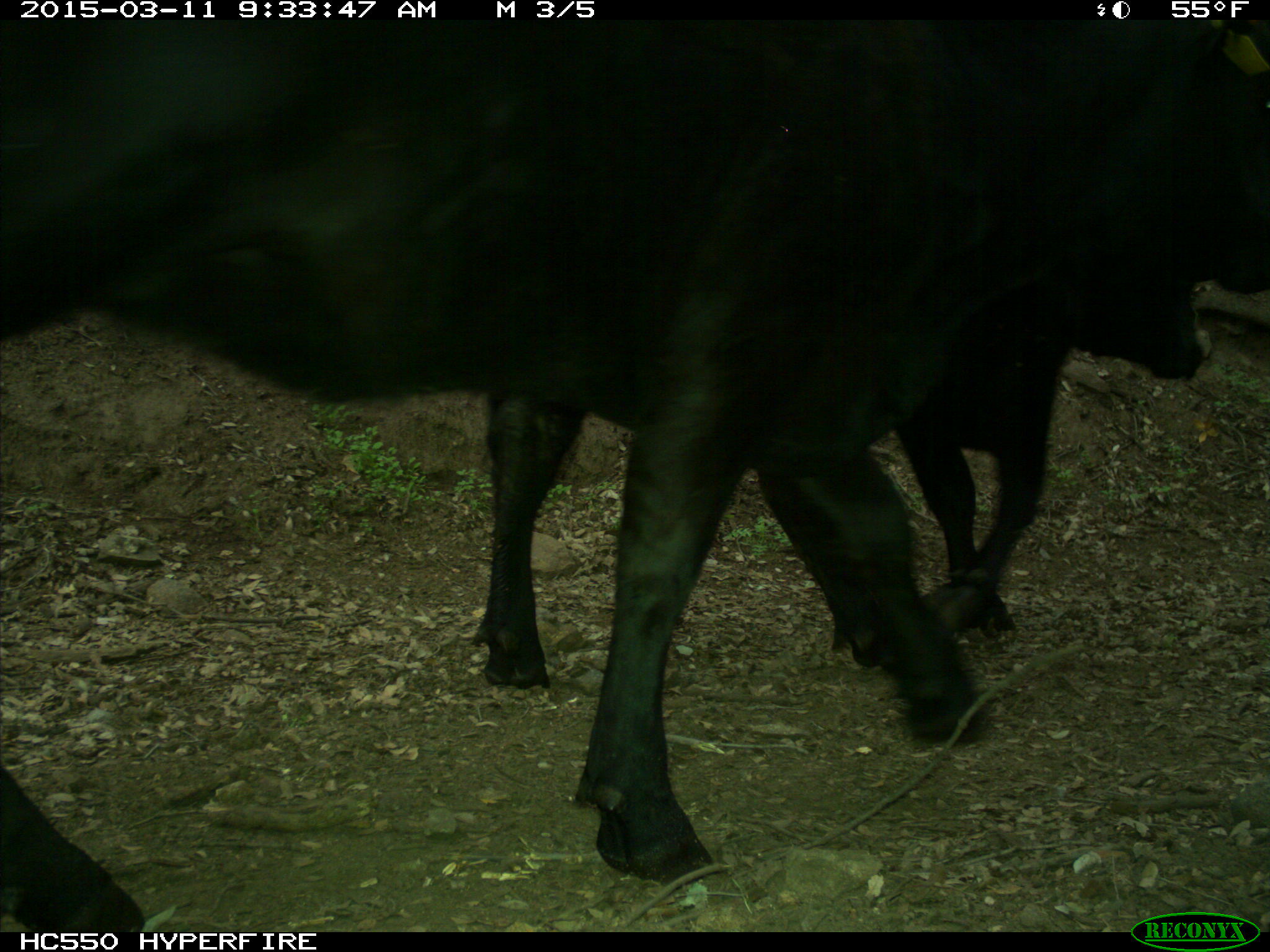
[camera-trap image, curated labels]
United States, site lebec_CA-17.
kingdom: Animalia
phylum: Chordata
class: Mammalia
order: Artiodactyla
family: Bovidae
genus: Bos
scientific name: Bos taurus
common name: domestic cow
Bos taurus (domestic cow).